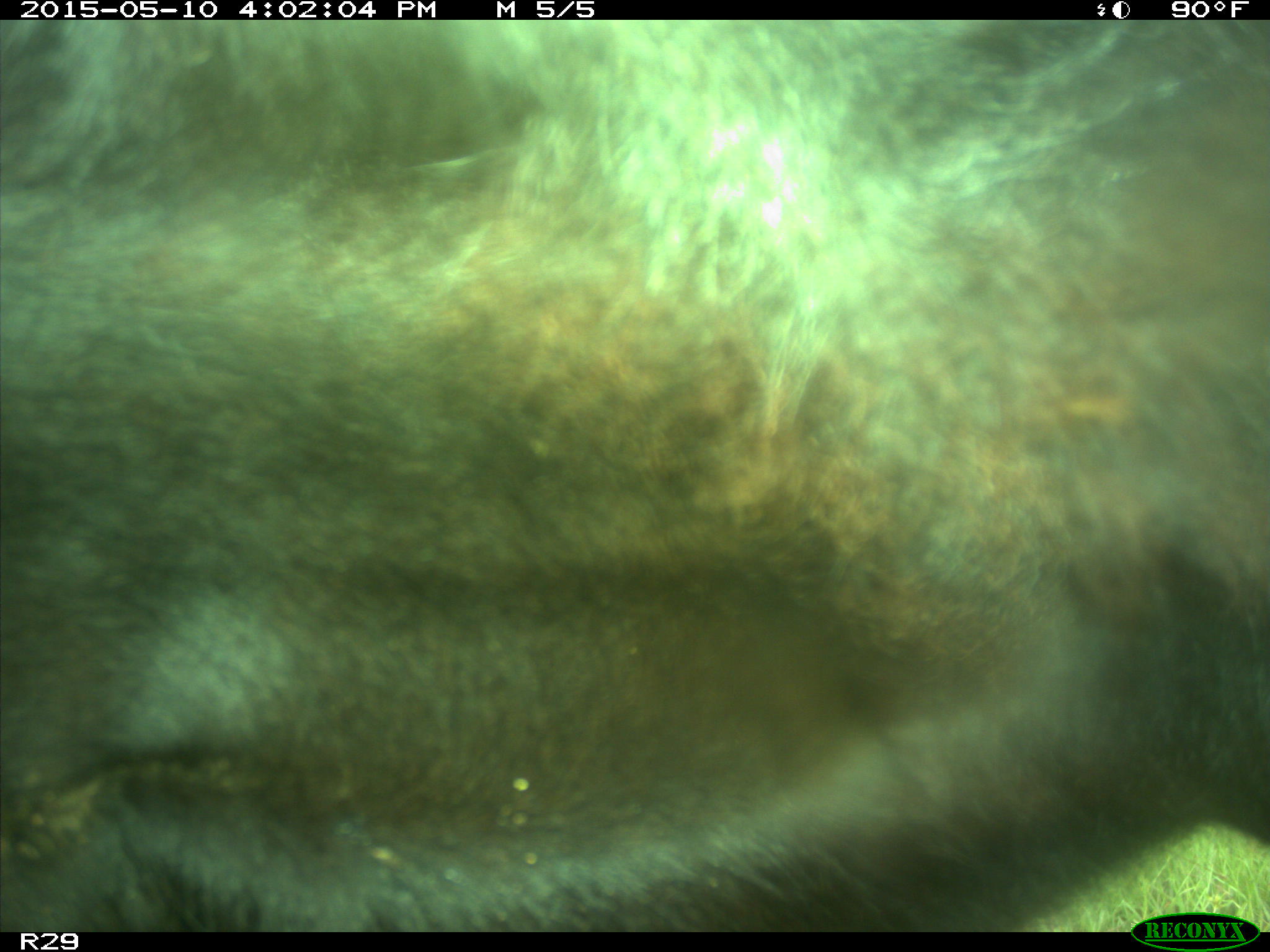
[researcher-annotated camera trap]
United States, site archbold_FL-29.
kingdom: Animalia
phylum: Chordata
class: Mammalia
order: Artiodactyla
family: Bovidae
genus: Bos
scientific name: Bos taurus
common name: domestic cow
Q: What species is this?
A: Bos taurus (domestic cow).